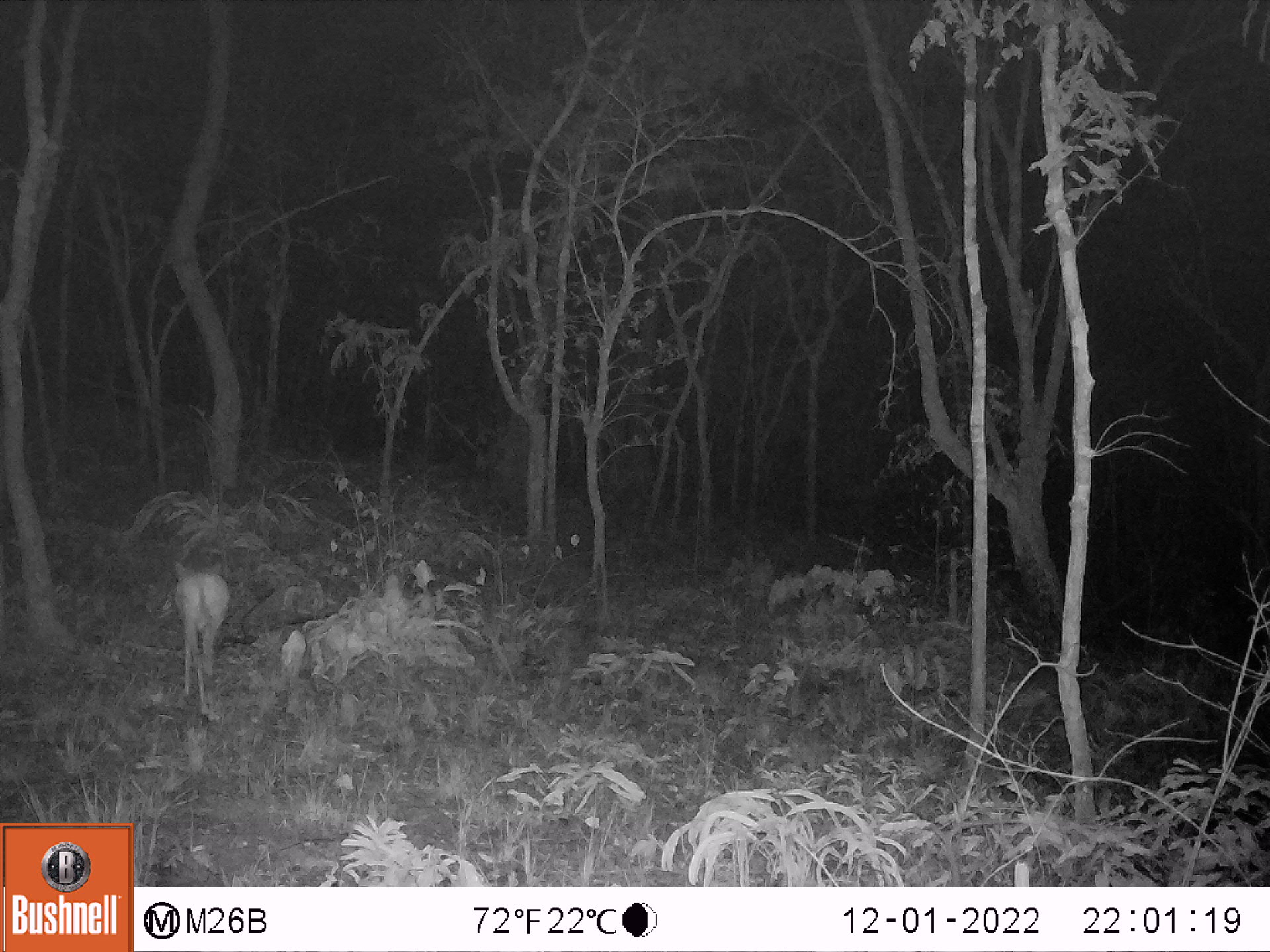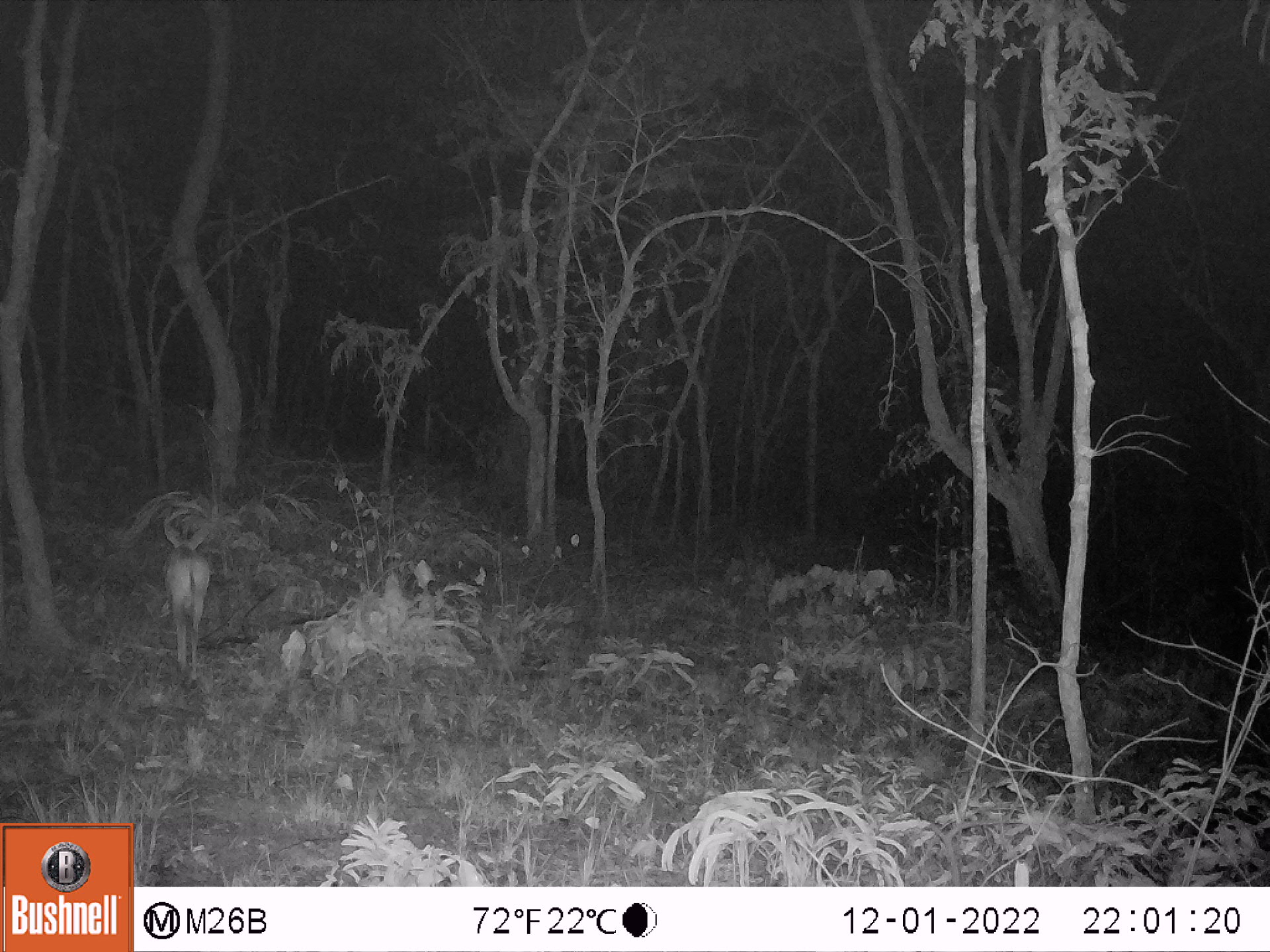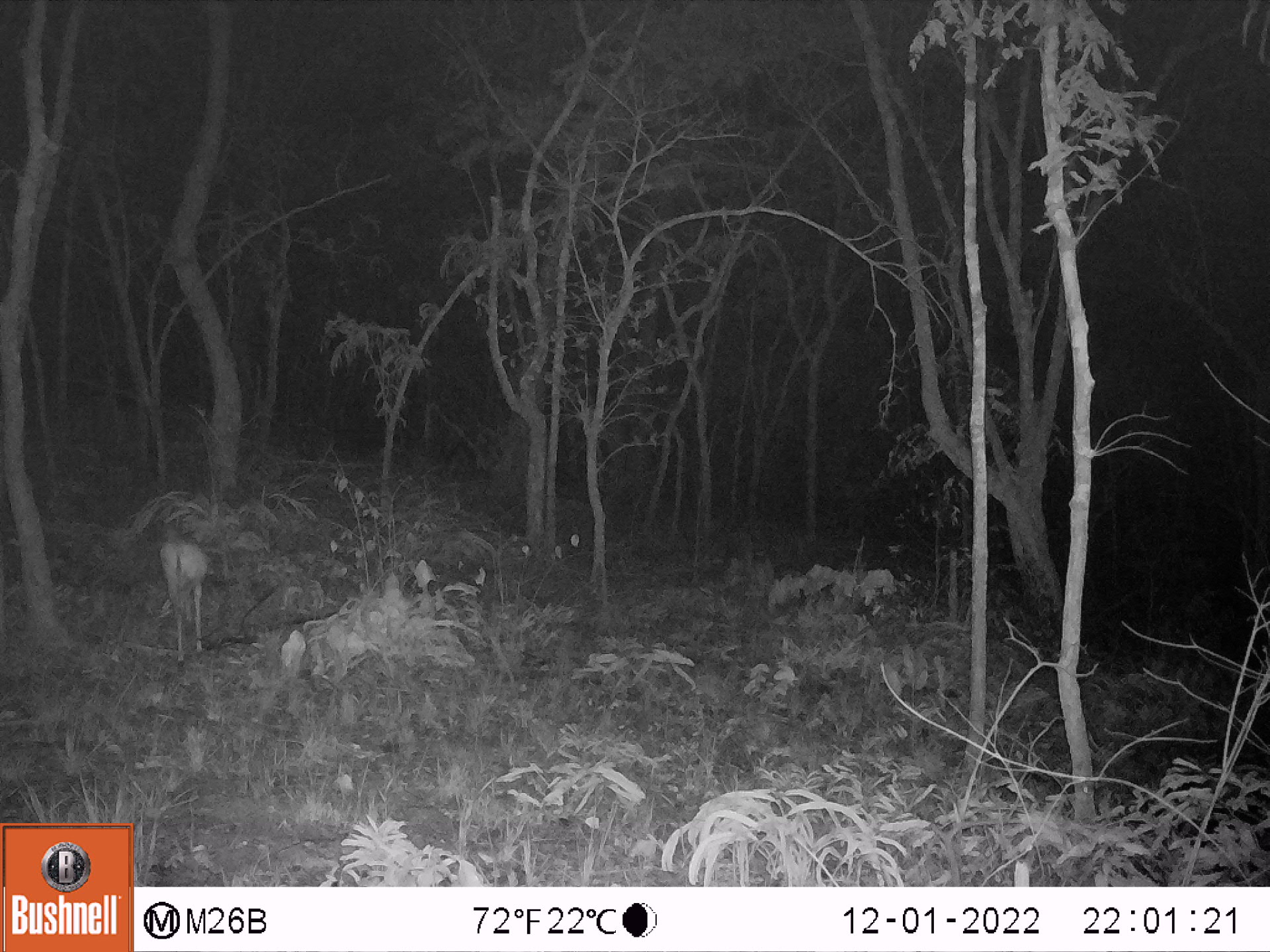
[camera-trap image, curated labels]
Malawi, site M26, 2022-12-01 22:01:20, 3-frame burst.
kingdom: Animalia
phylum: Chordata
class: Mammalia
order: Artiodactyla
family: Bovidae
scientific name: Antilopinae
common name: small antelope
Small antelope (Antilopinae), count 1.